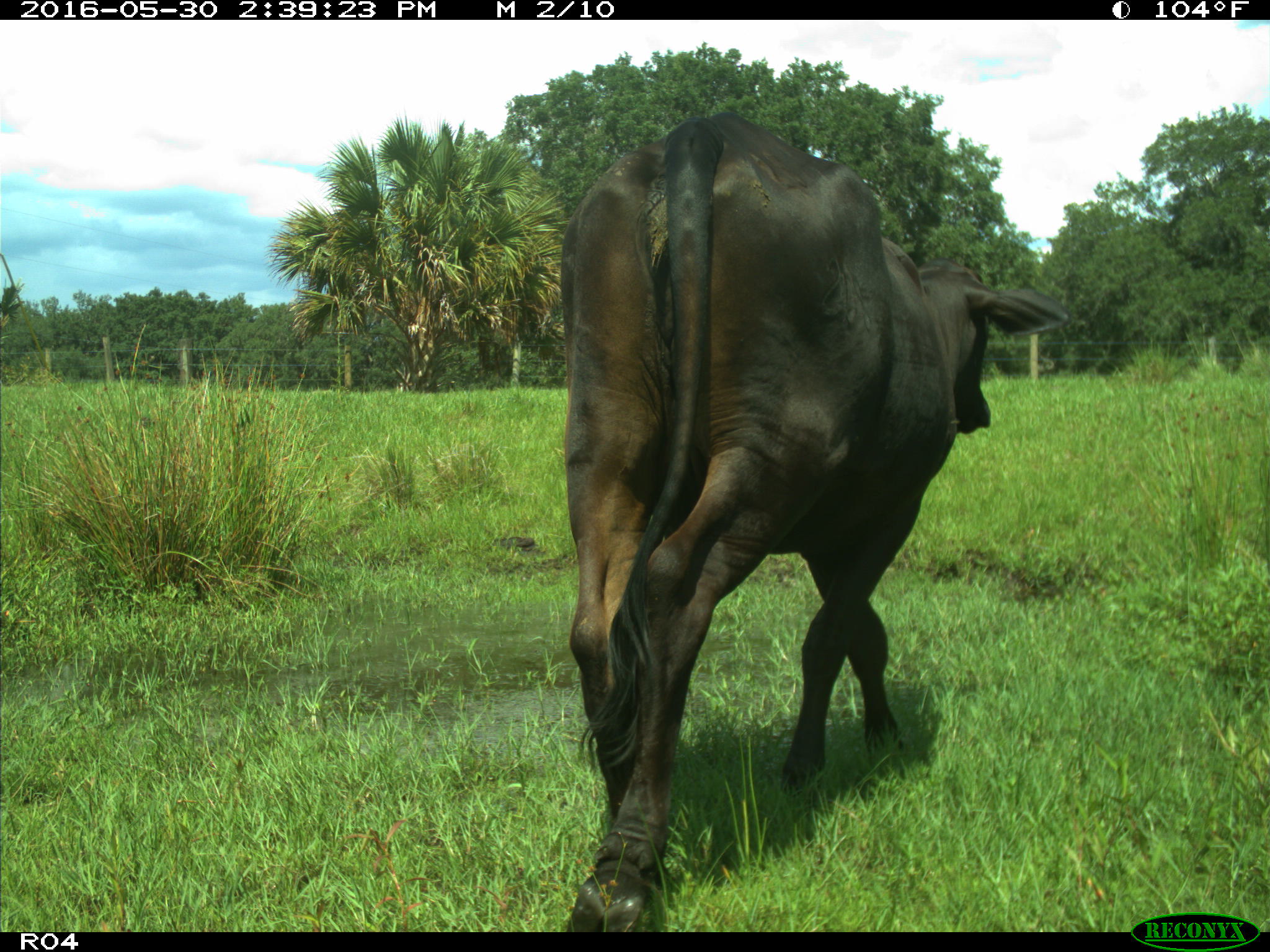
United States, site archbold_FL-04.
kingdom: Animalia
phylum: Chordata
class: Mammalia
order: Artiodactyla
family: Bovidae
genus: Bos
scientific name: Bos taurus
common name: domestic cow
Bos taurus (domestic cow).